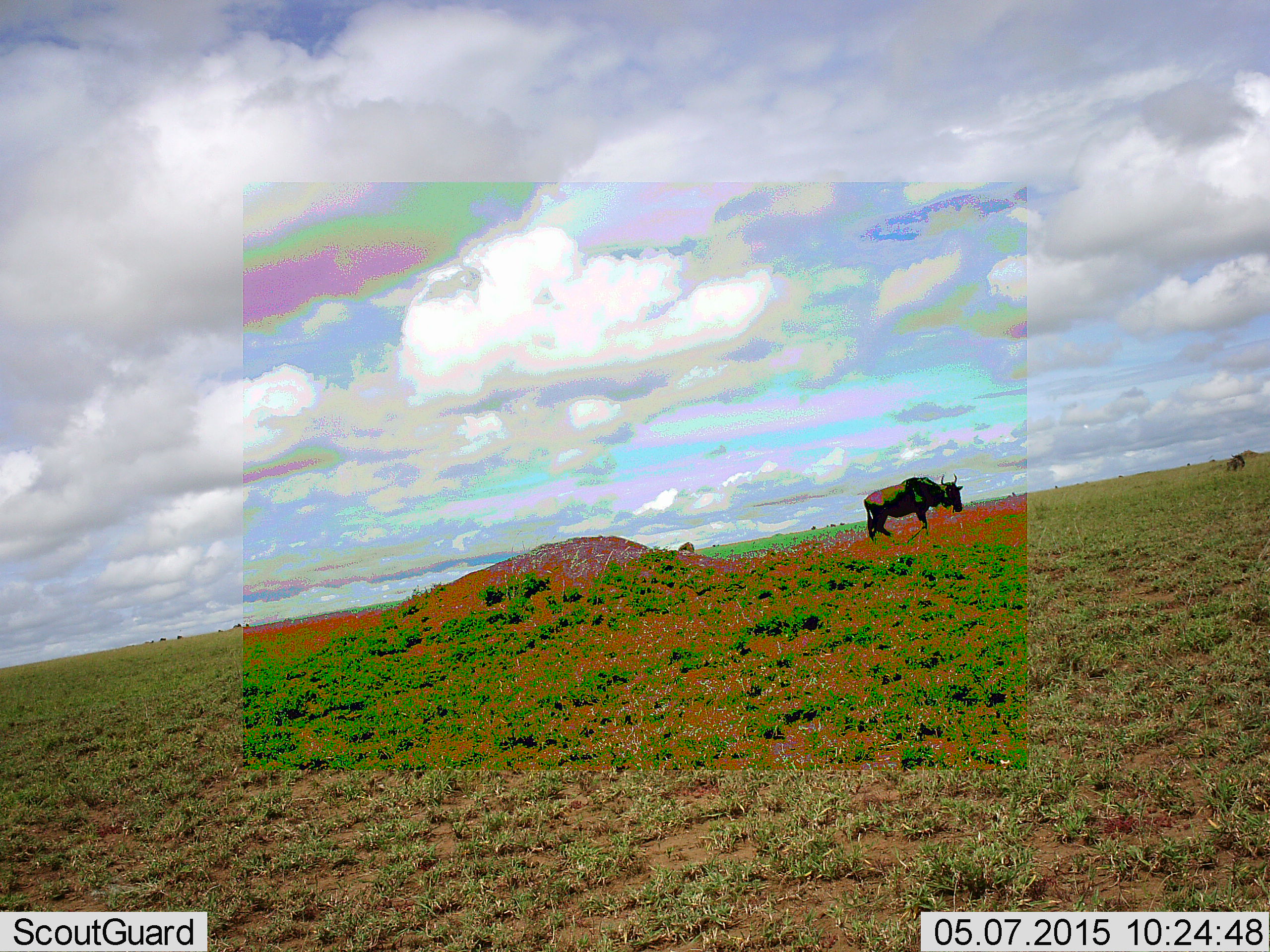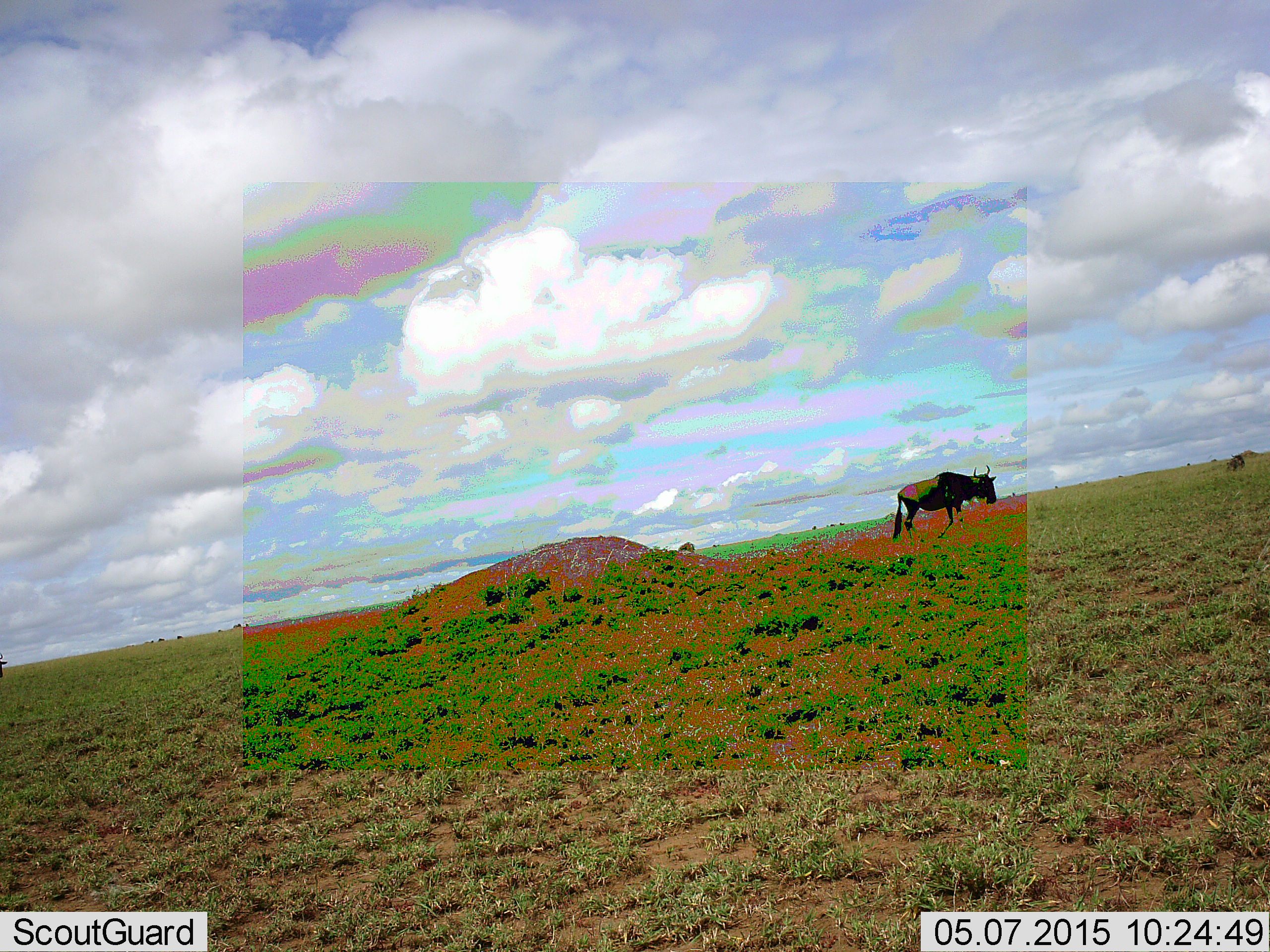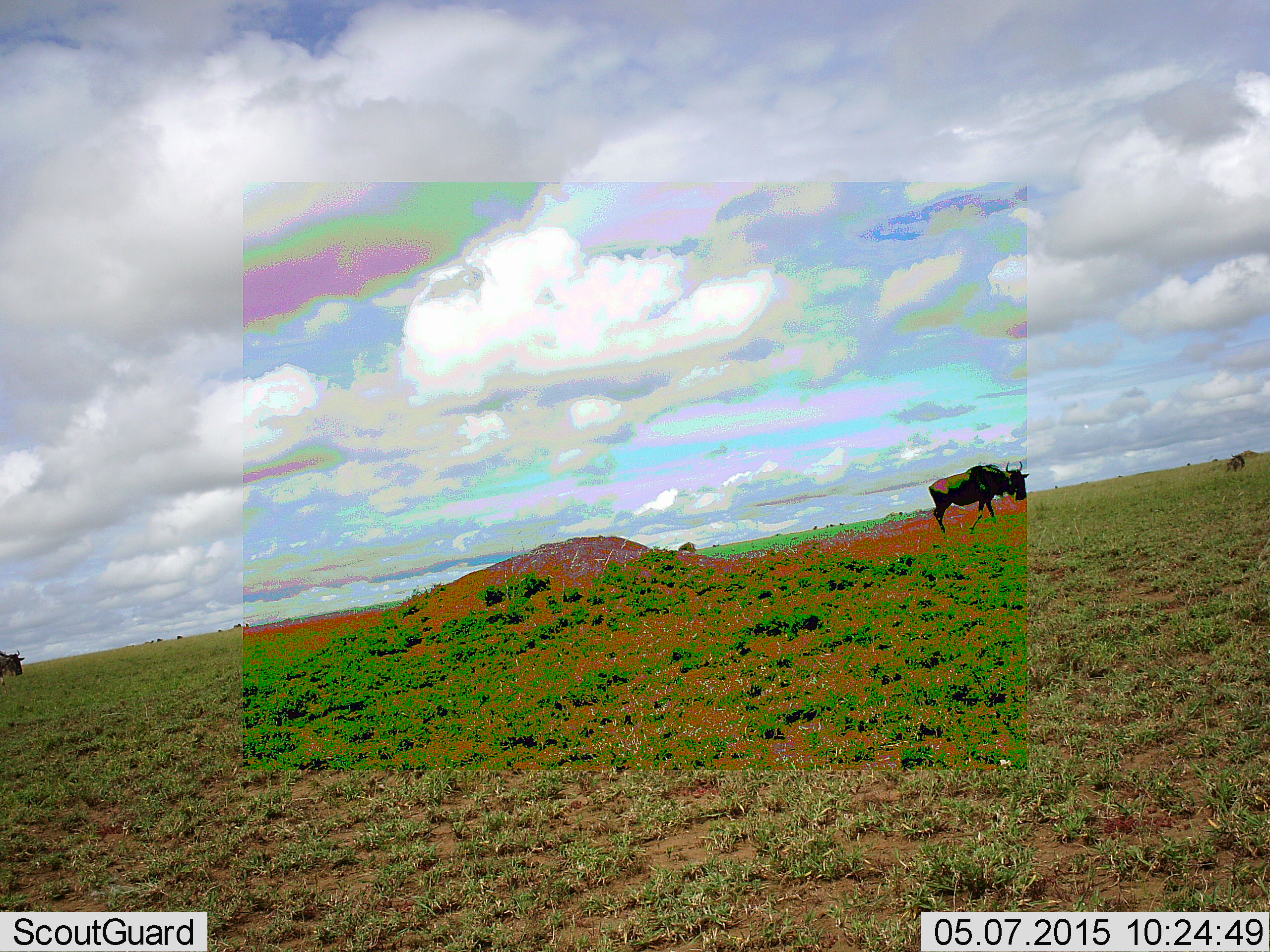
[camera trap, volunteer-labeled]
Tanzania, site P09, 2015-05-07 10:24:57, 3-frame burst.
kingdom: Animalia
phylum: Chordata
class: Mammalia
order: Artiodactyla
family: Bovidae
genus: Connochaetes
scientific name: Connochaetes taurinus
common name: blue wildebeest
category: wildebeest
Wildebeest (blue wildebeest) (Connochaetes taurinus), count 2. Behavior (volunteer vote fractions): standing 0%, resting 0%, moving 80%, interacting 0%. Young present (vote fraction): 0%. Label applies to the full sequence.